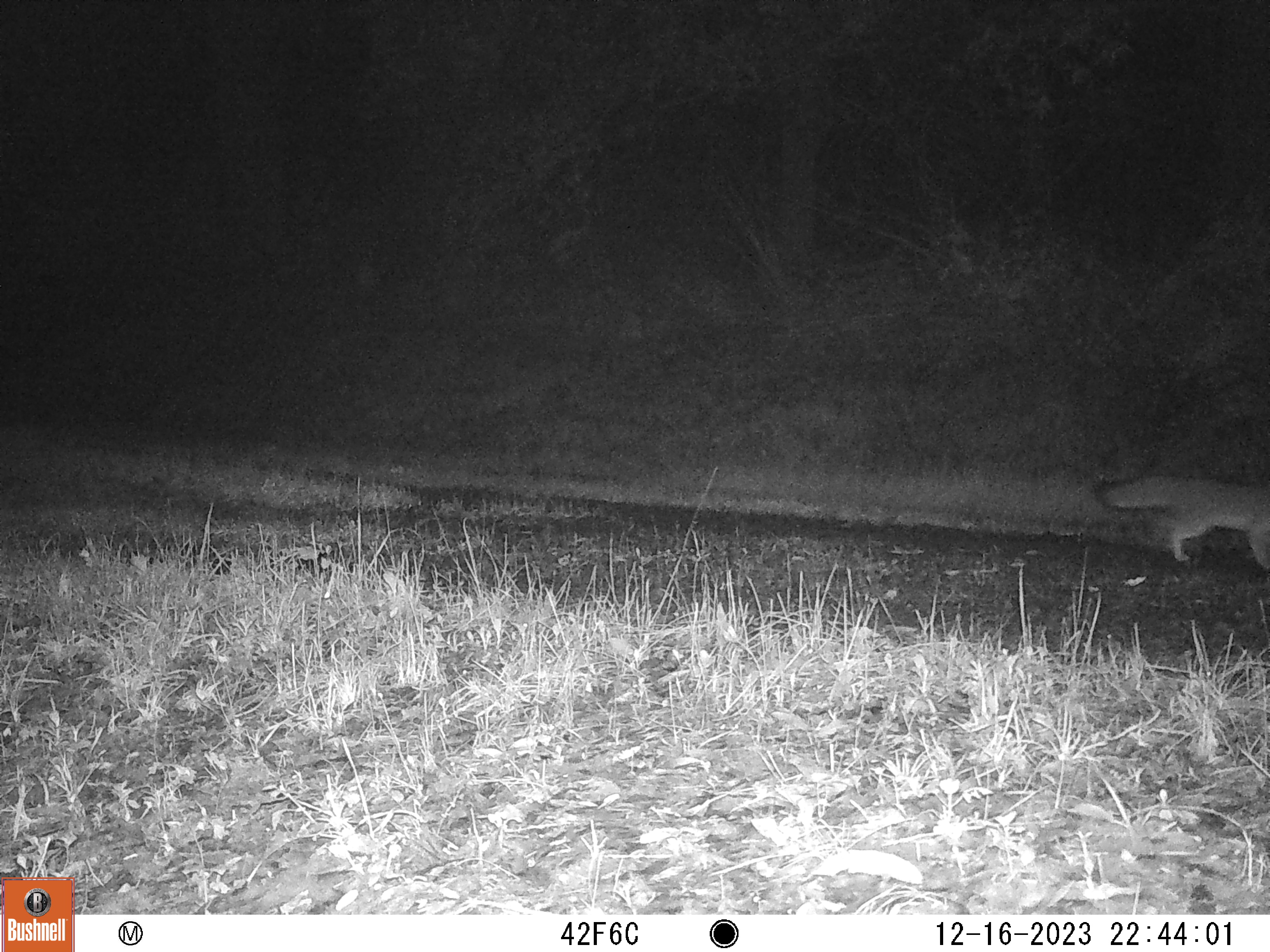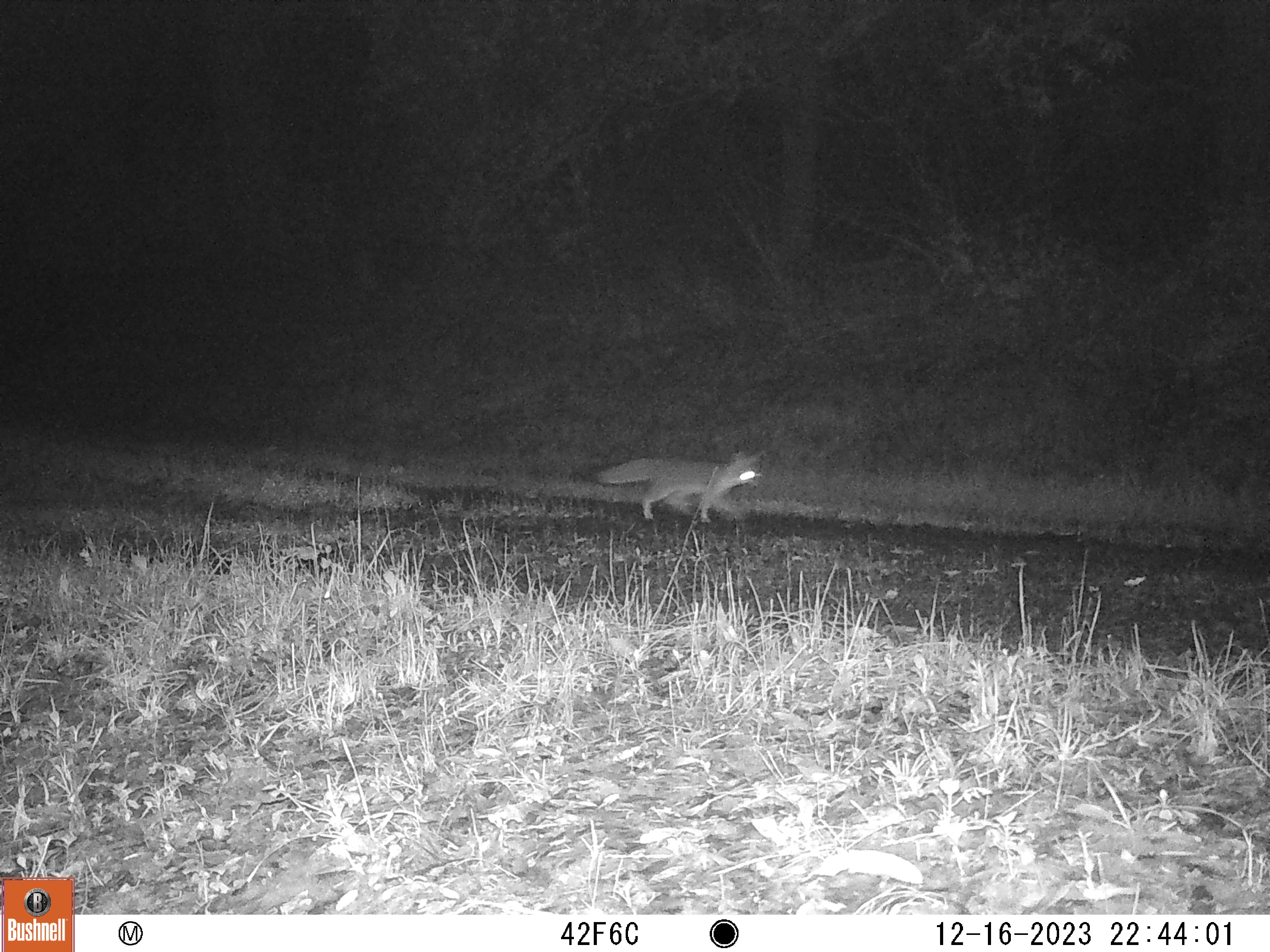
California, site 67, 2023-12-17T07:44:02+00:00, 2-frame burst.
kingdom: Animalia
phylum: Chordata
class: Mammalia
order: Carnivora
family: Canidae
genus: Urocyon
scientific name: Urocyon cinereoargenteus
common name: gray fox